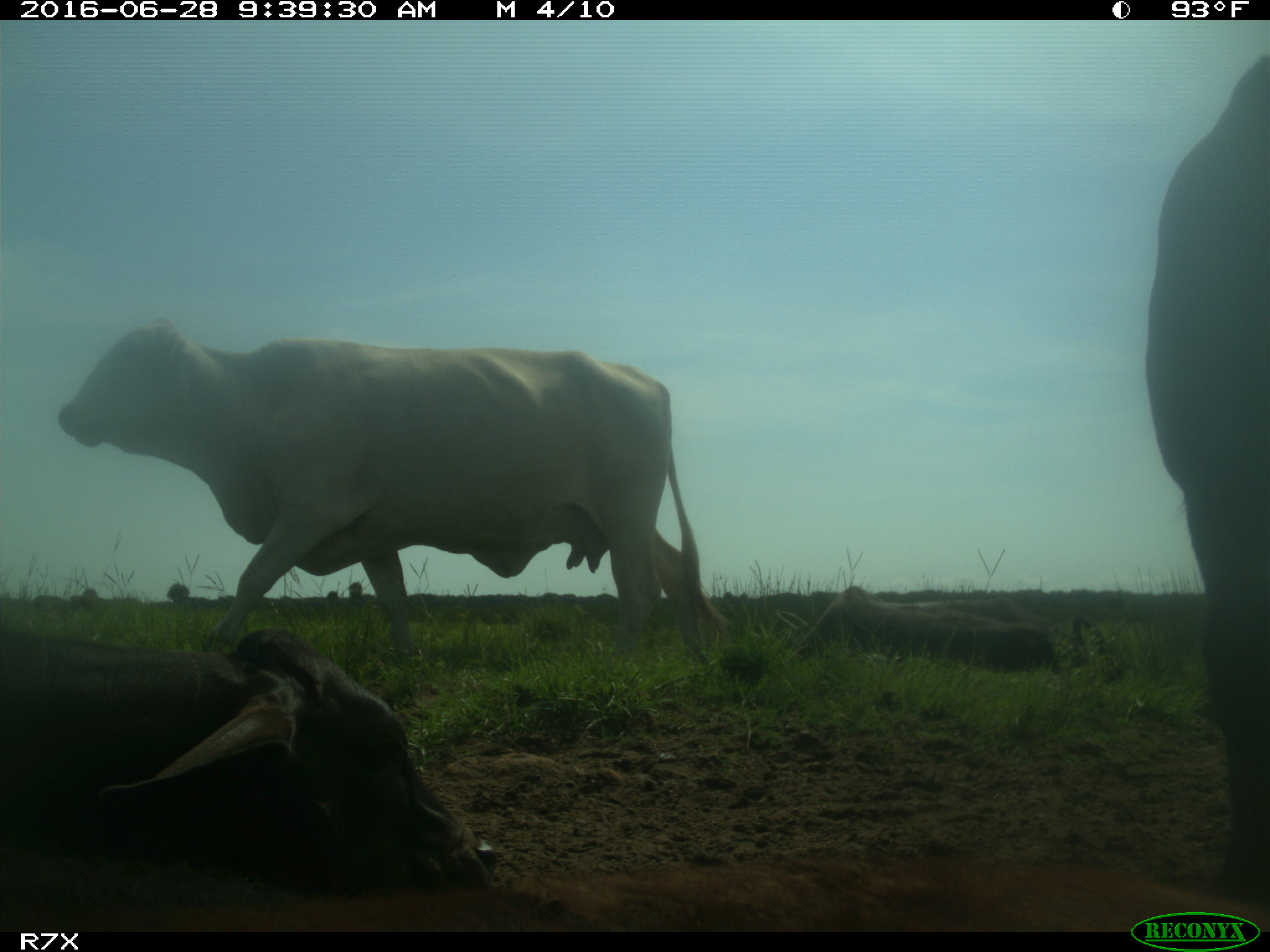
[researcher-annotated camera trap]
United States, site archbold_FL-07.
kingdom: Animalia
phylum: Chordata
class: Mammalia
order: Artiodactyla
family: Bovidae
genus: Bos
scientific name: Bos taurus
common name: domestic cow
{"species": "Bos taurus (domestic cow)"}